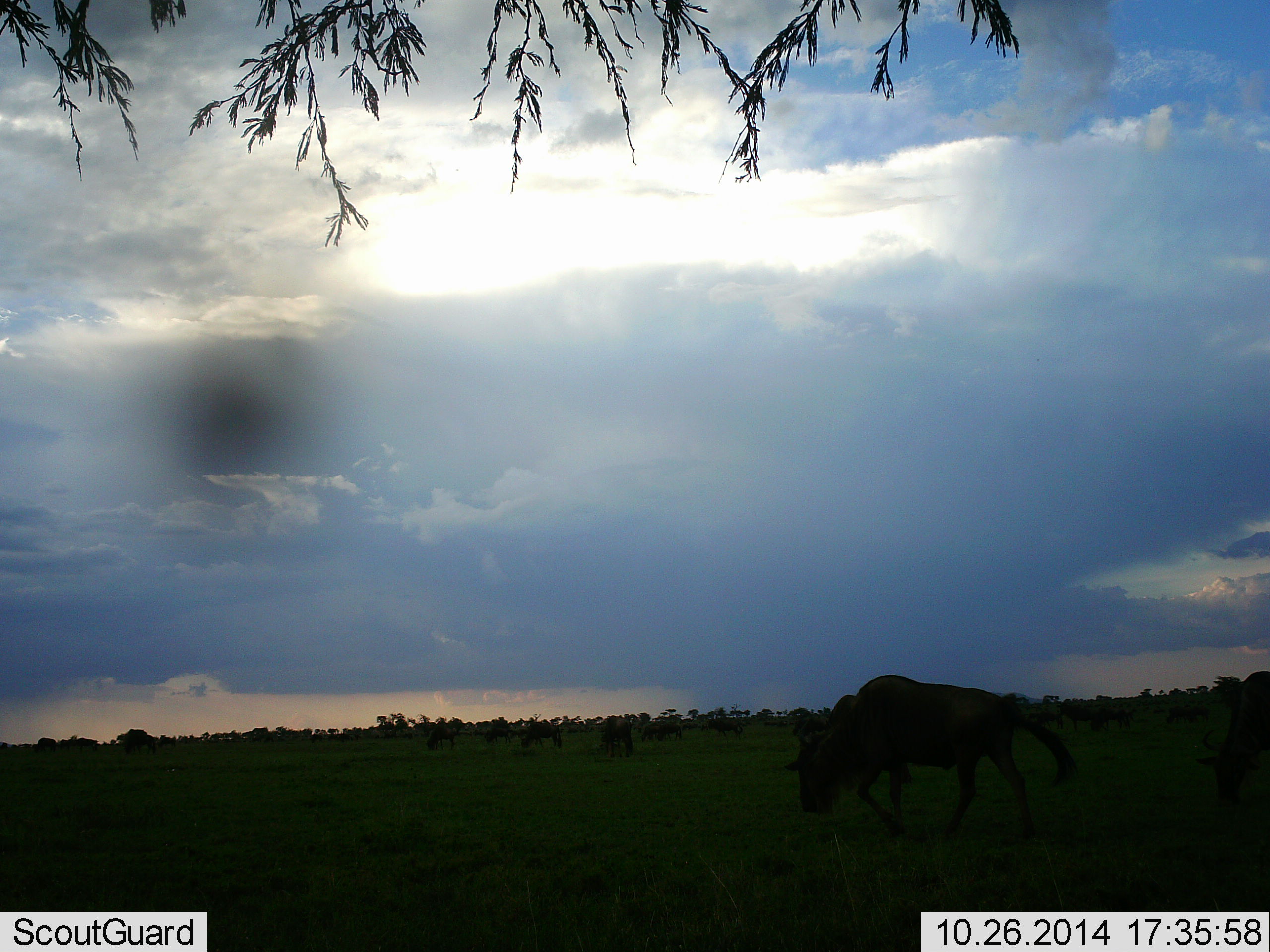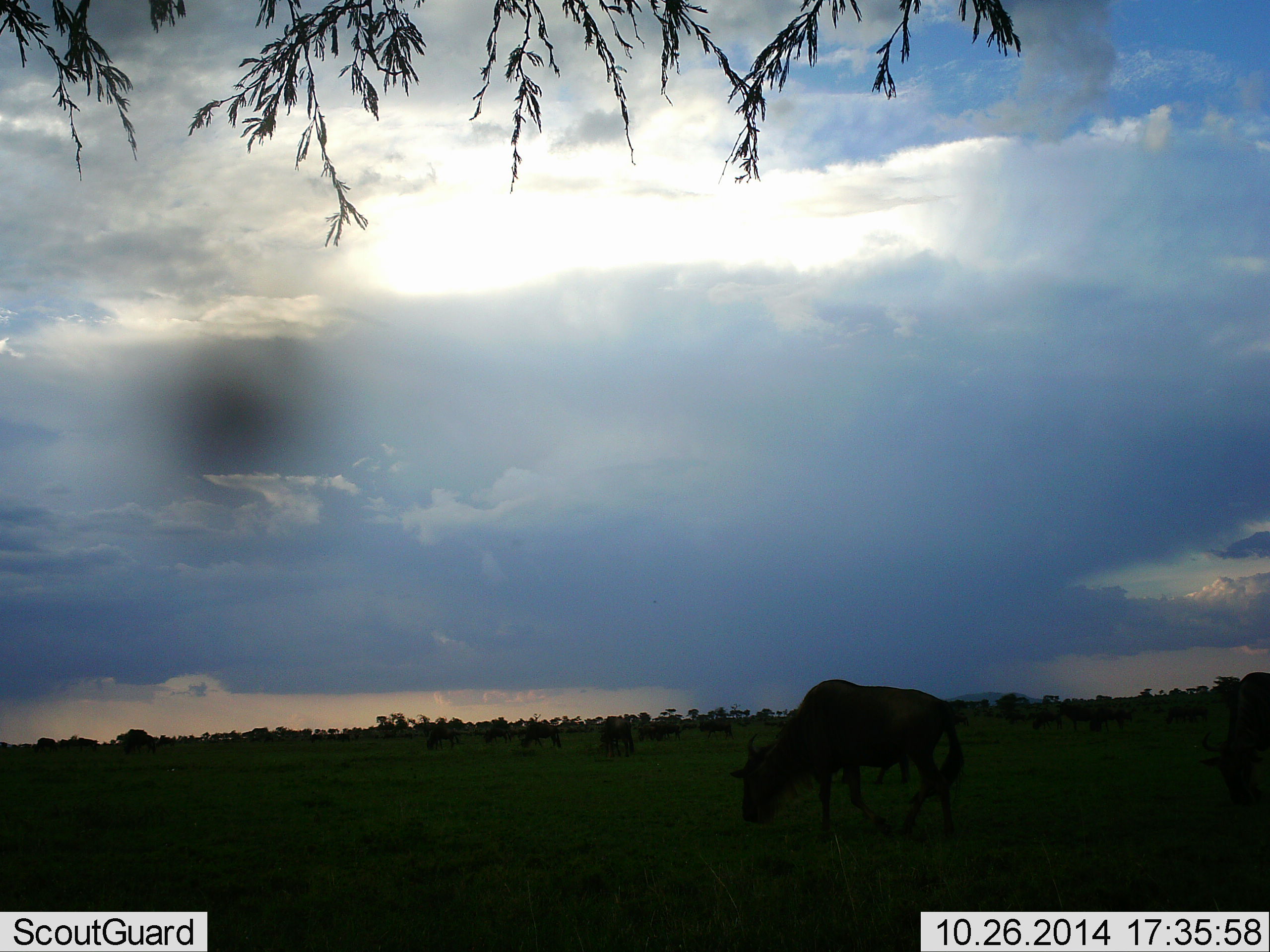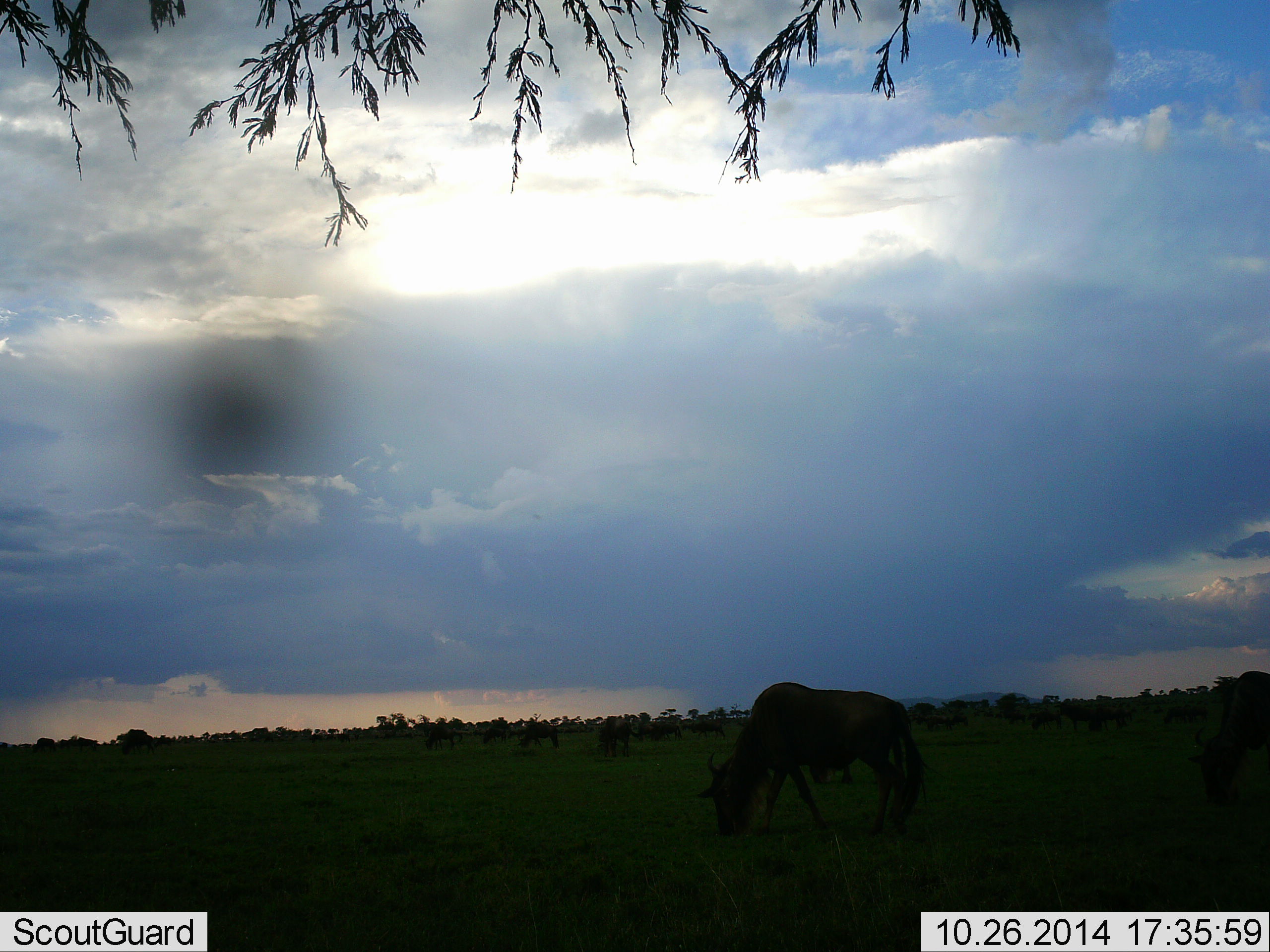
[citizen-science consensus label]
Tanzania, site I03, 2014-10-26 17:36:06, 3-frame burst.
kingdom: Animalia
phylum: Chordata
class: Mammalia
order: Artiodactyla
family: Bovidae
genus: Connochaetes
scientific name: Connochaetes taurinus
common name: blue wildebeest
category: wildebeest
Wildebeest (blue wildebeest) (Connochaetes taurinus), count 11-50. Behavior (volunteer vote fractions): standing 20%, resting 0%, moving 80%, interacting 0%. Young present (vote fraction): 0%. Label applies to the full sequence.